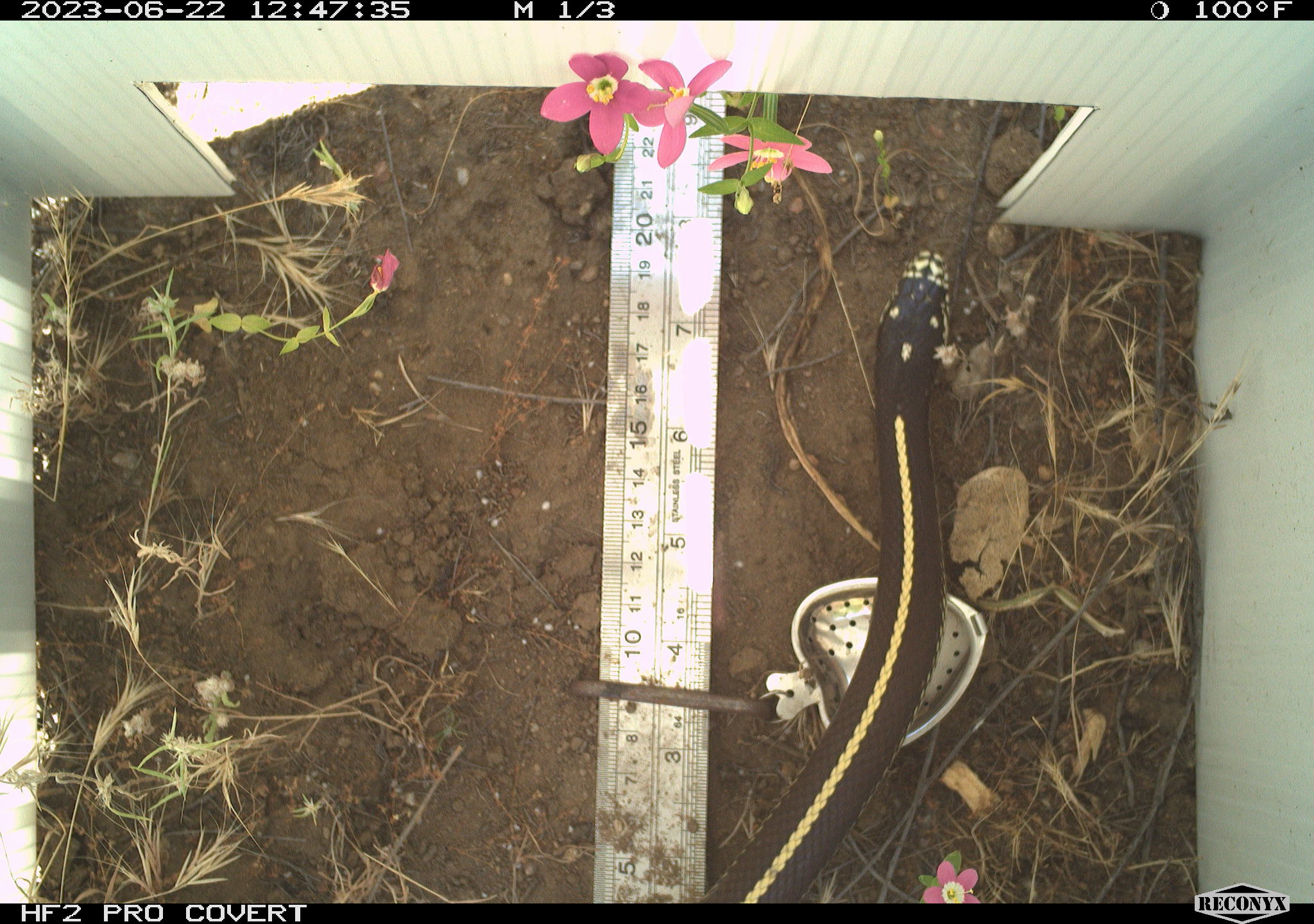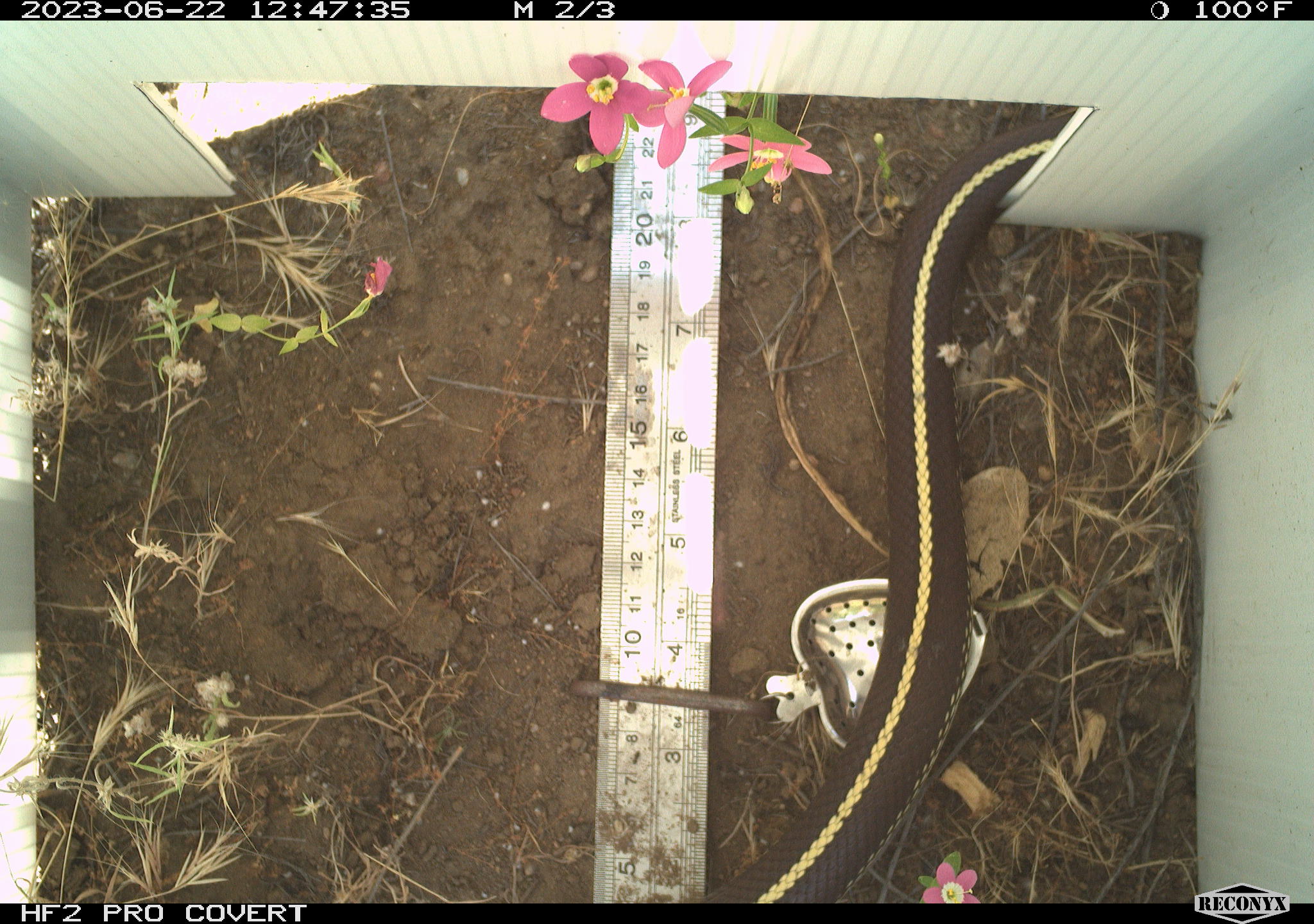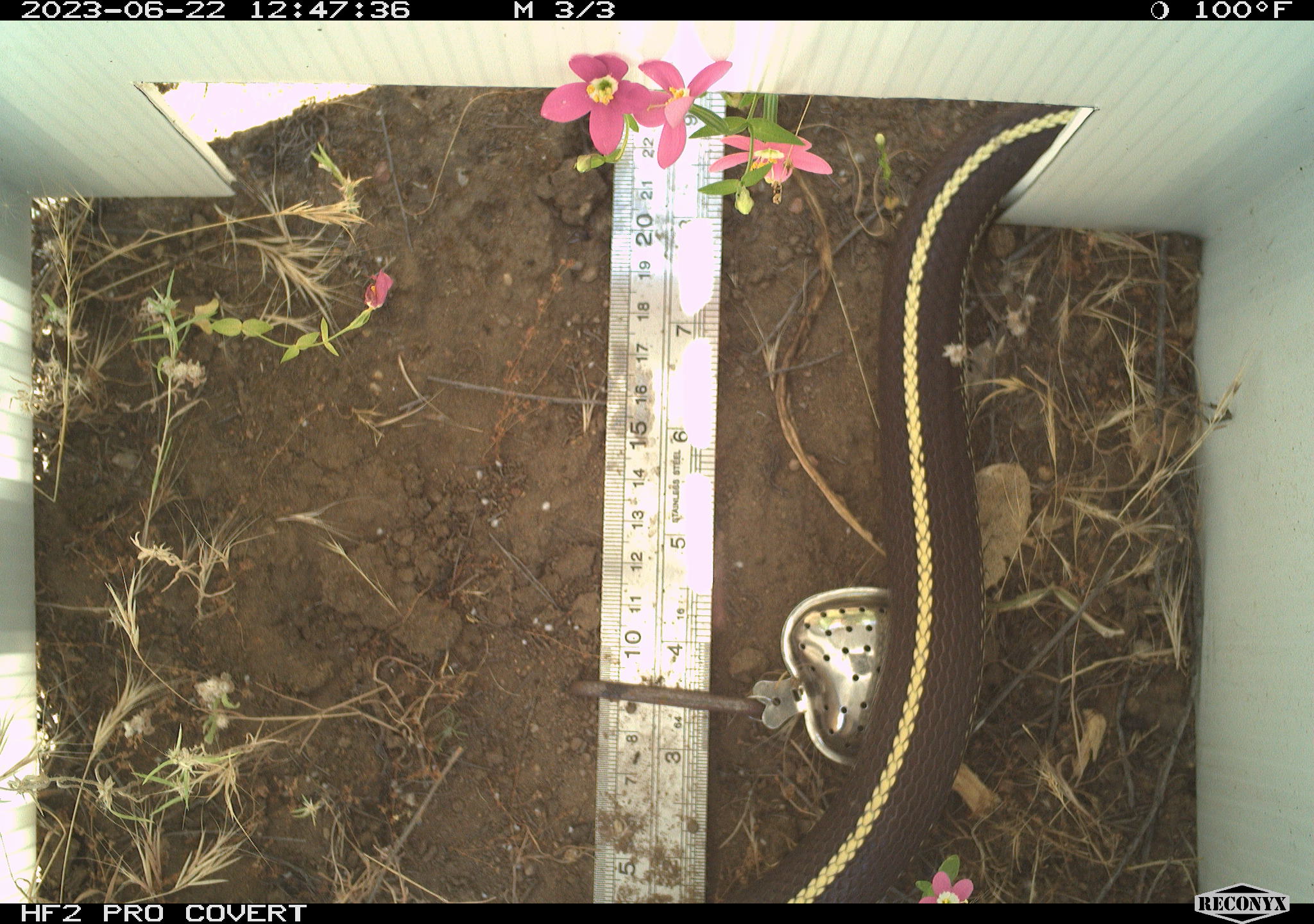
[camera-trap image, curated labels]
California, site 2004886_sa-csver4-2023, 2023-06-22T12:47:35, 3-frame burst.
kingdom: Animalia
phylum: Chordata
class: Reptilia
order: Squamata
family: Colubridae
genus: Lampropeltis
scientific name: Lampropeltis californiae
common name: california kingsnake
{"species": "california kingsnake (Lampropeltis californiae)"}